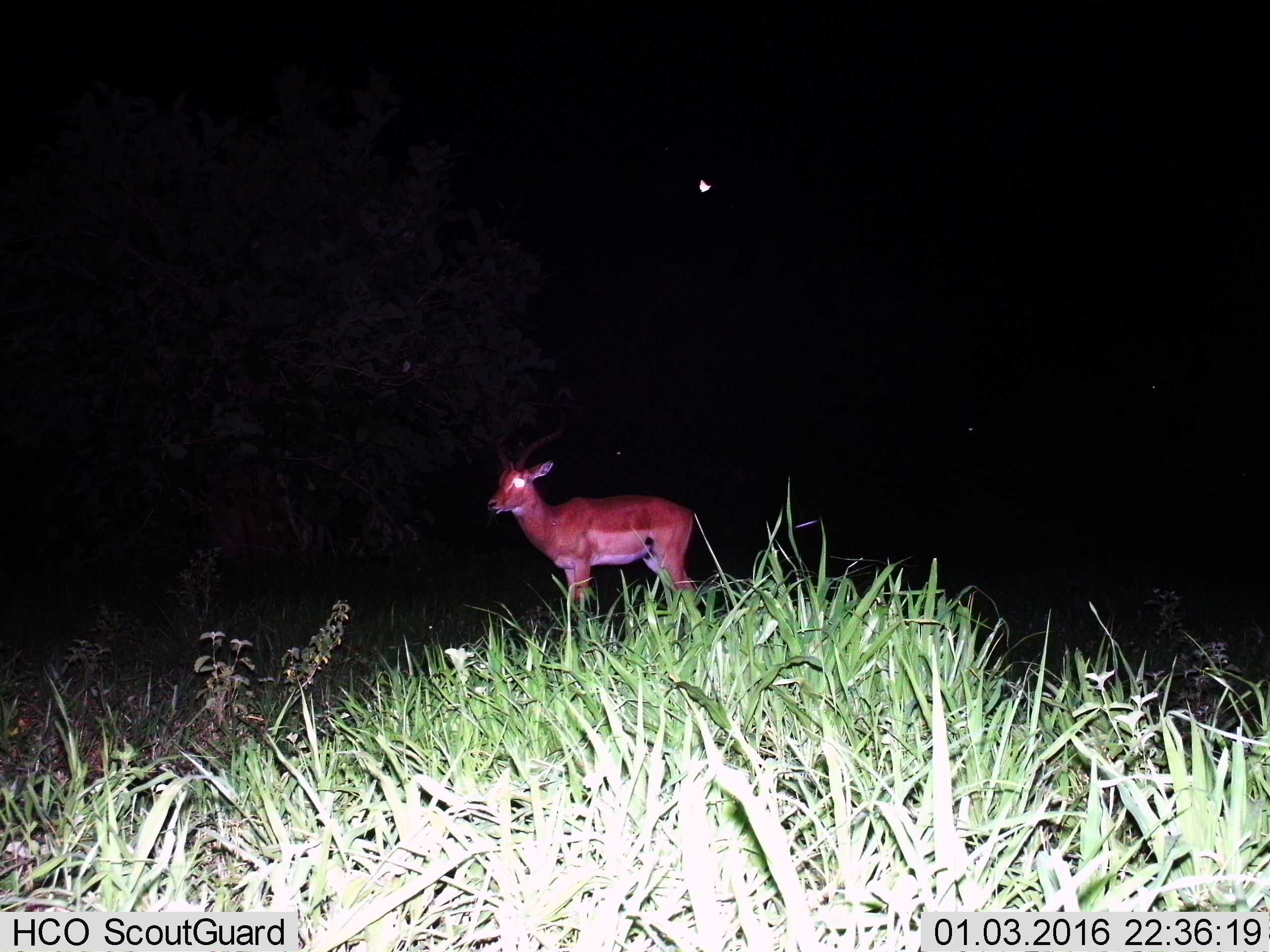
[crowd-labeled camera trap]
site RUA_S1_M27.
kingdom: Animalia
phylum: Chordata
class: Mammalia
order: Artiodactyla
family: Bovidae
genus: Aepyceros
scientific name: Aepyceros melampus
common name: impala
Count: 1.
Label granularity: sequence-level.